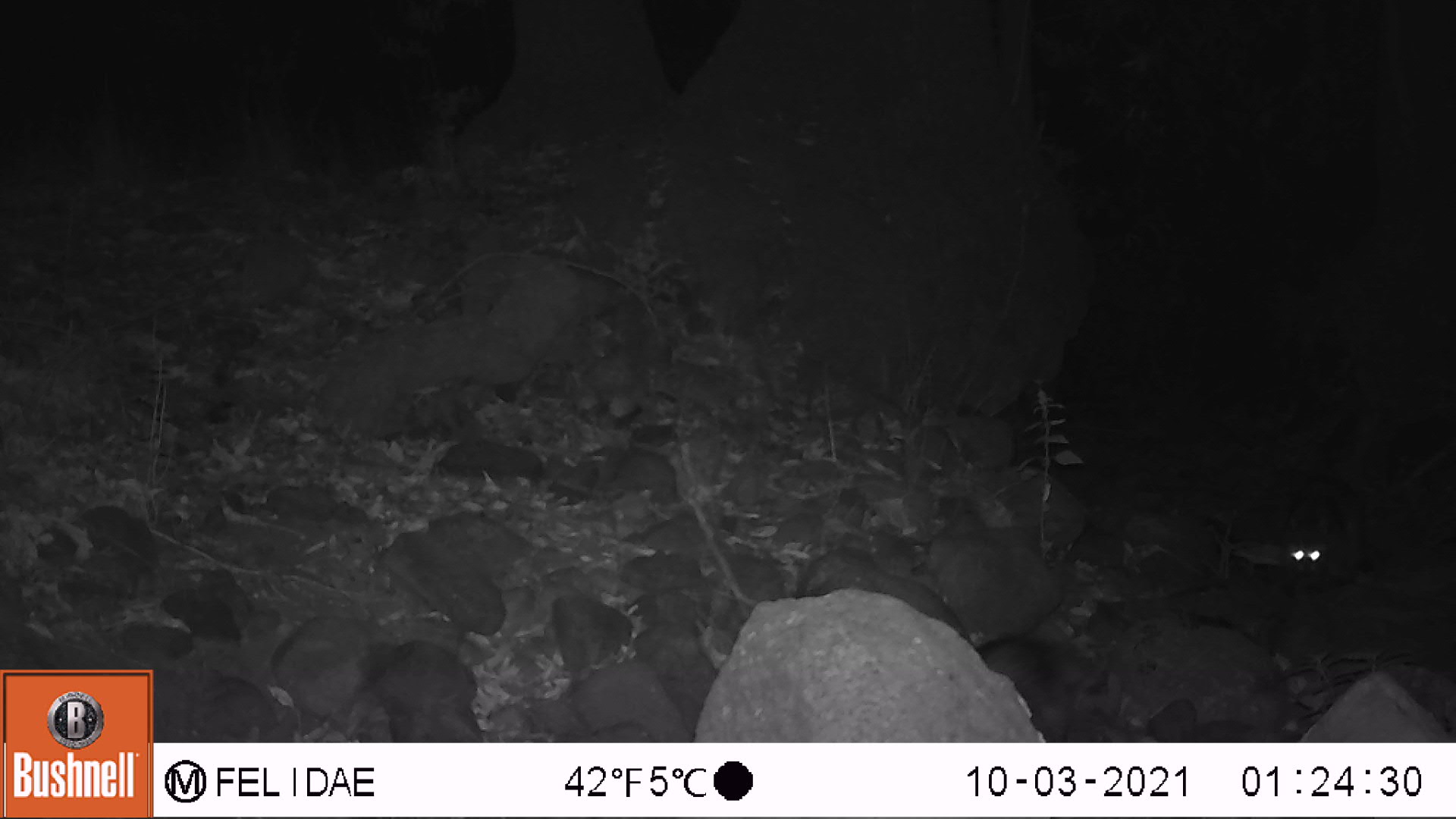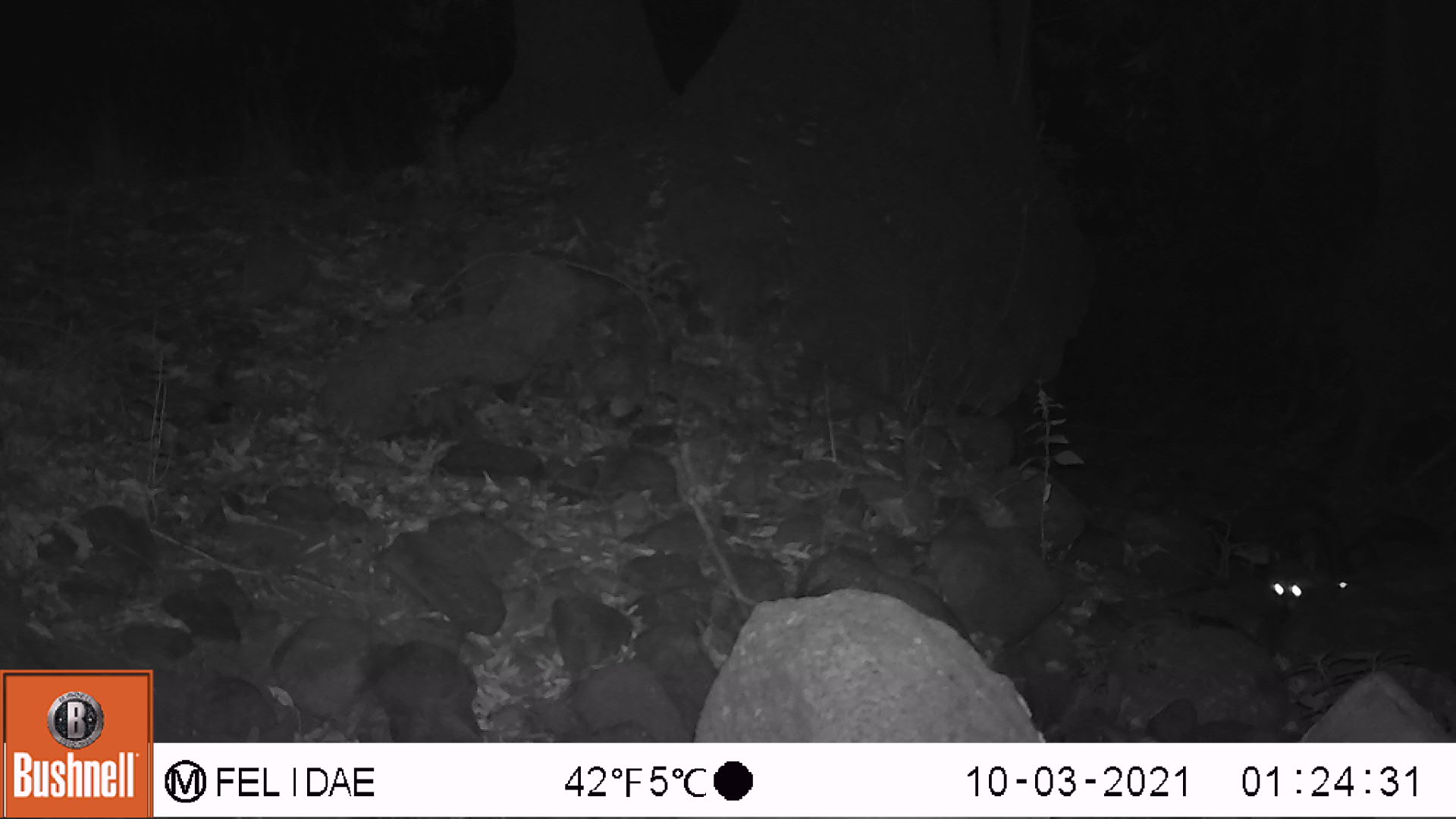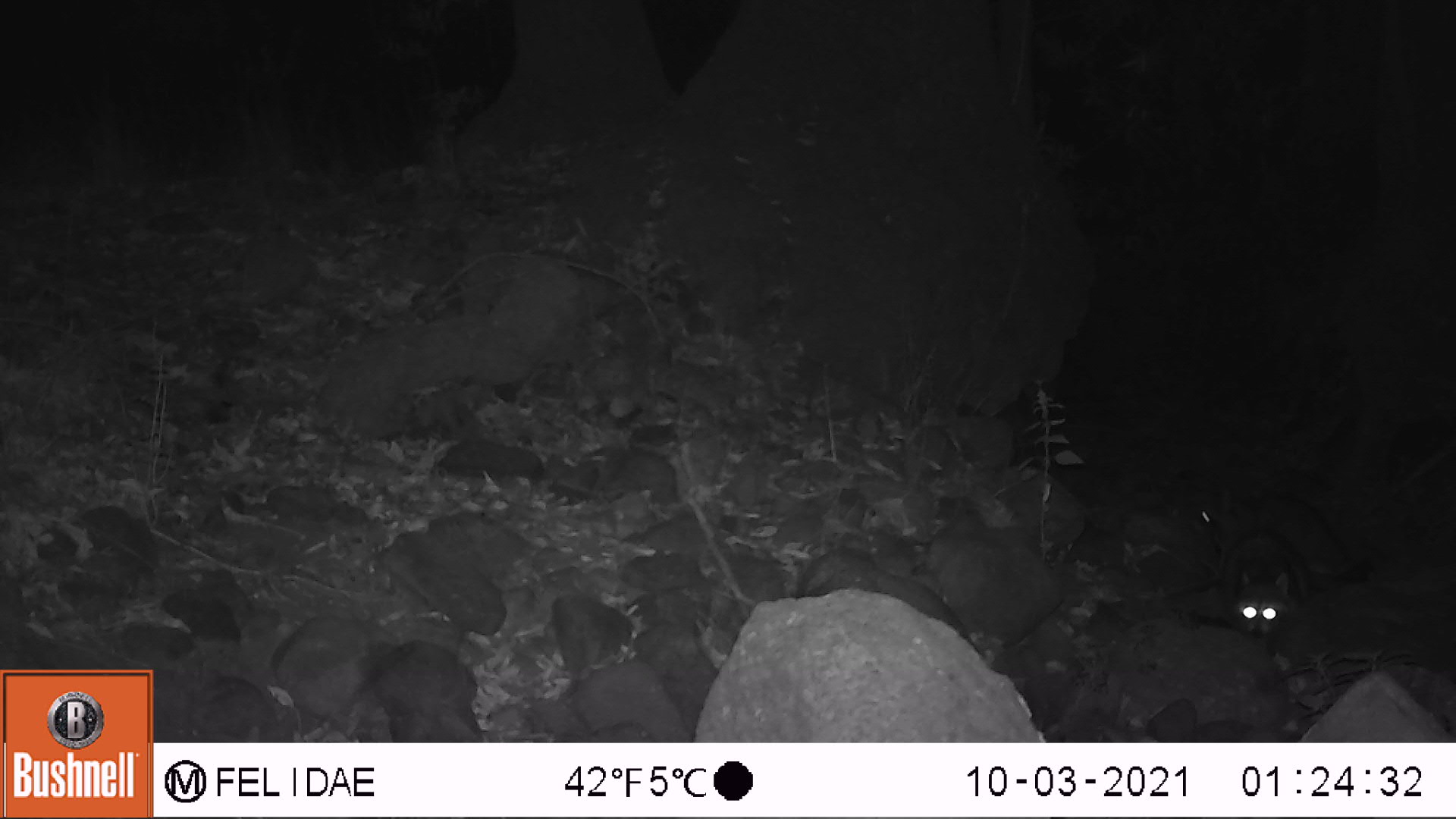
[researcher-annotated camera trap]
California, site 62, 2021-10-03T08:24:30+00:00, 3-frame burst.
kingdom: Animalia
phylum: Chordata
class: Mammalia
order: Carnivora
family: Procyonidae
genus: Procyon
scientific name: Procyon lotor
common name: raccoon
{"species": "raccoon (Procyon lotor)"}